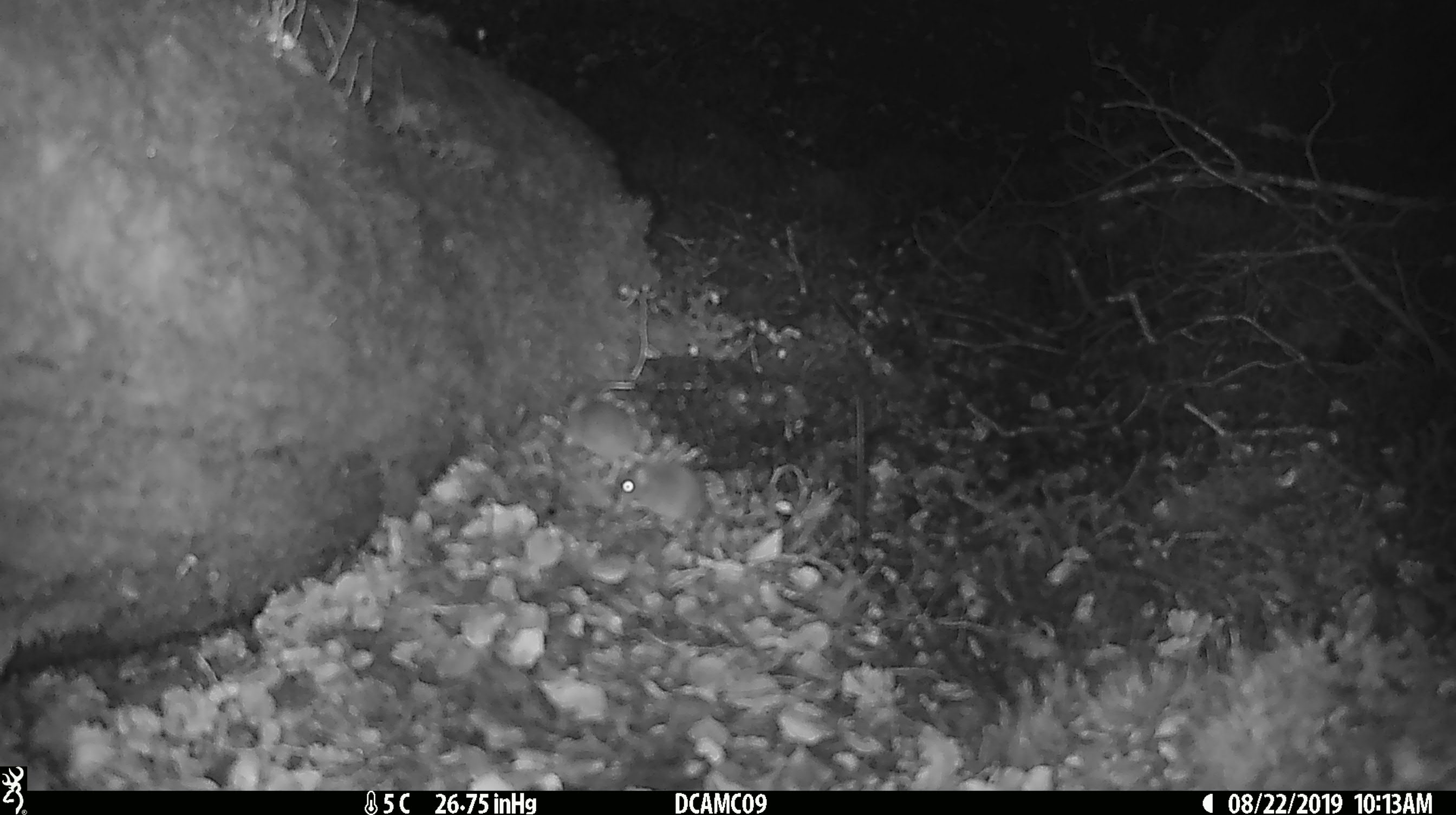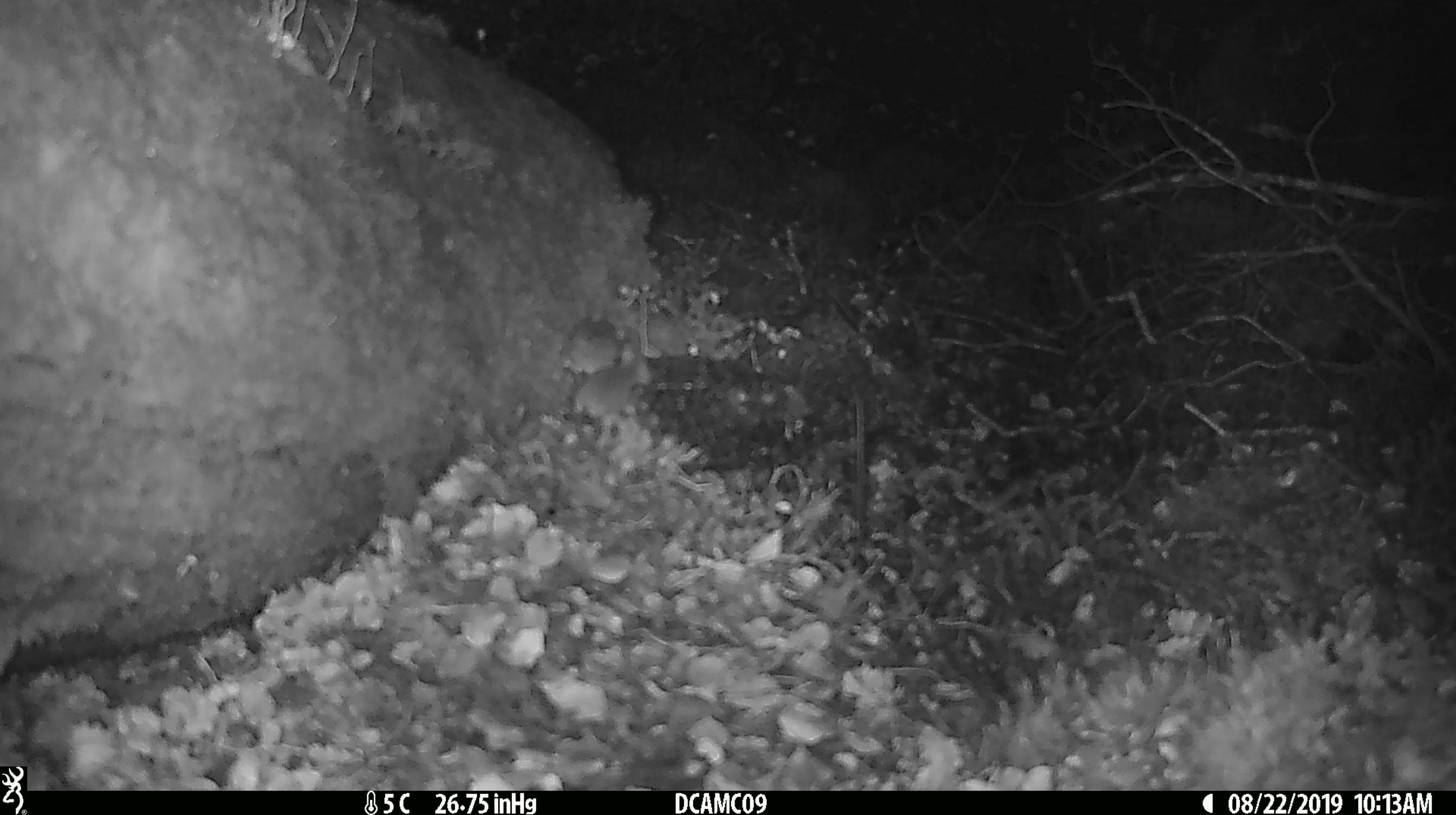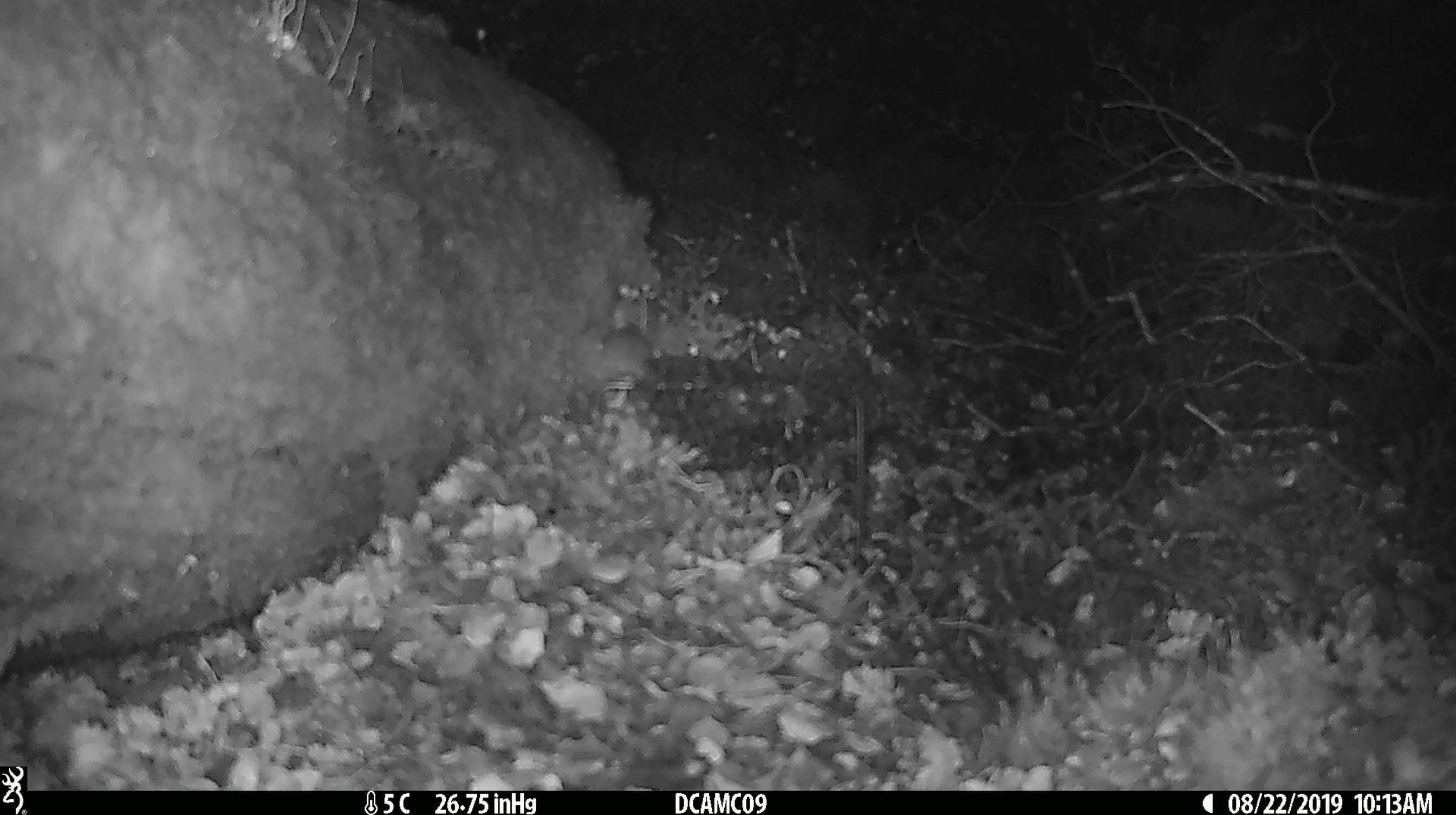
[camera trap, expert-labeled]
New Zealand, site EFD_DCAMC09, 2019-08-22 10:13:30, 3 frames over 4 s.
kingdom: Animalia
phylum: Chordata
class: Mammalia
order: Rodentia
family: Muridae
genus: Mus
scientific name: Mus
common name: mouse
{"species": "mouse (Mus)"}